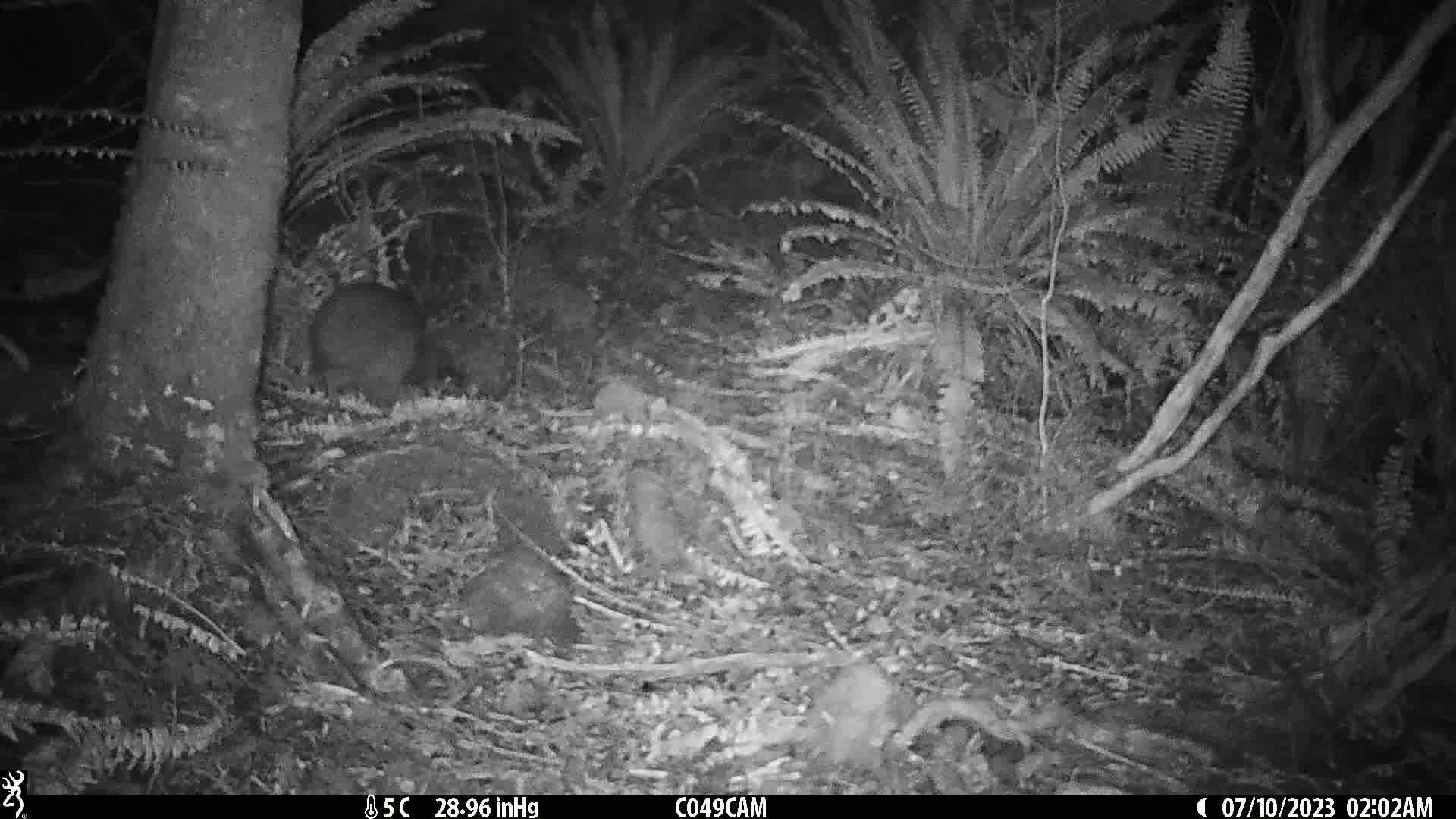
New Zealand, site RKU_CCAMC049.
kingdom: Animalia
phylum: Chordata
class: Aves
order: Apterygiformes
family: Apterygidae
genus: Apteryx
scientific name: Apteryx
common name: kiwi